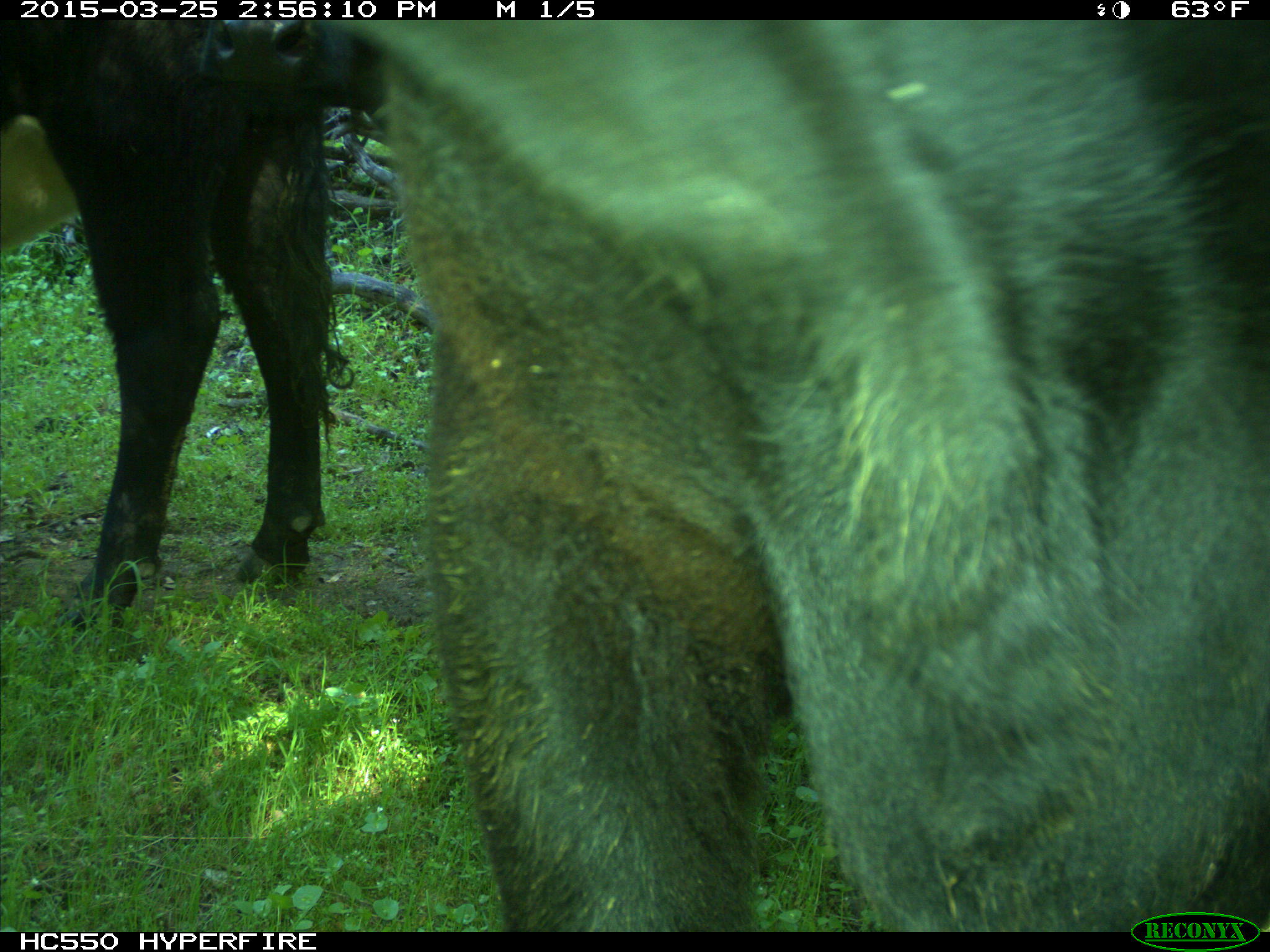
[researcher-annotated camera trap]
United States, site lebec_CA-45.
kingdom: Animalia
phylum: Chordata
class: Mammalia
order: Artiodactyla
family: Bovidae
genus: Bos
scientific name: Bos taurus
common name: domestic cow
Bos taurus (domestic cow).